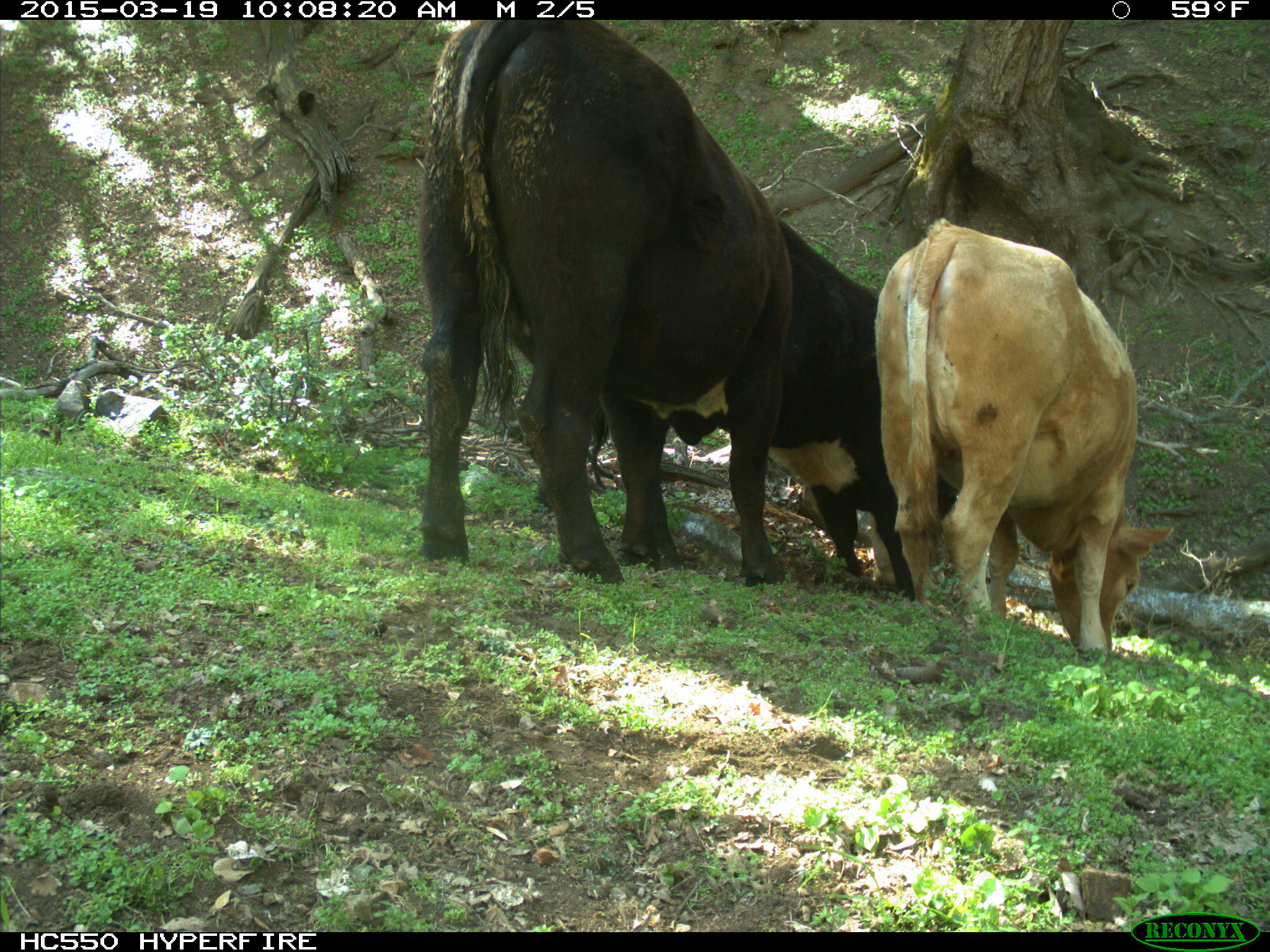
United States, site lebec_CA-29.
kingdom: Animalia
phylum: Chordata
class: Mammalia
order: Artiodactyla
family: Bovidae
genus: Bos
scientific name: Bos taurus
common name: domestic cow